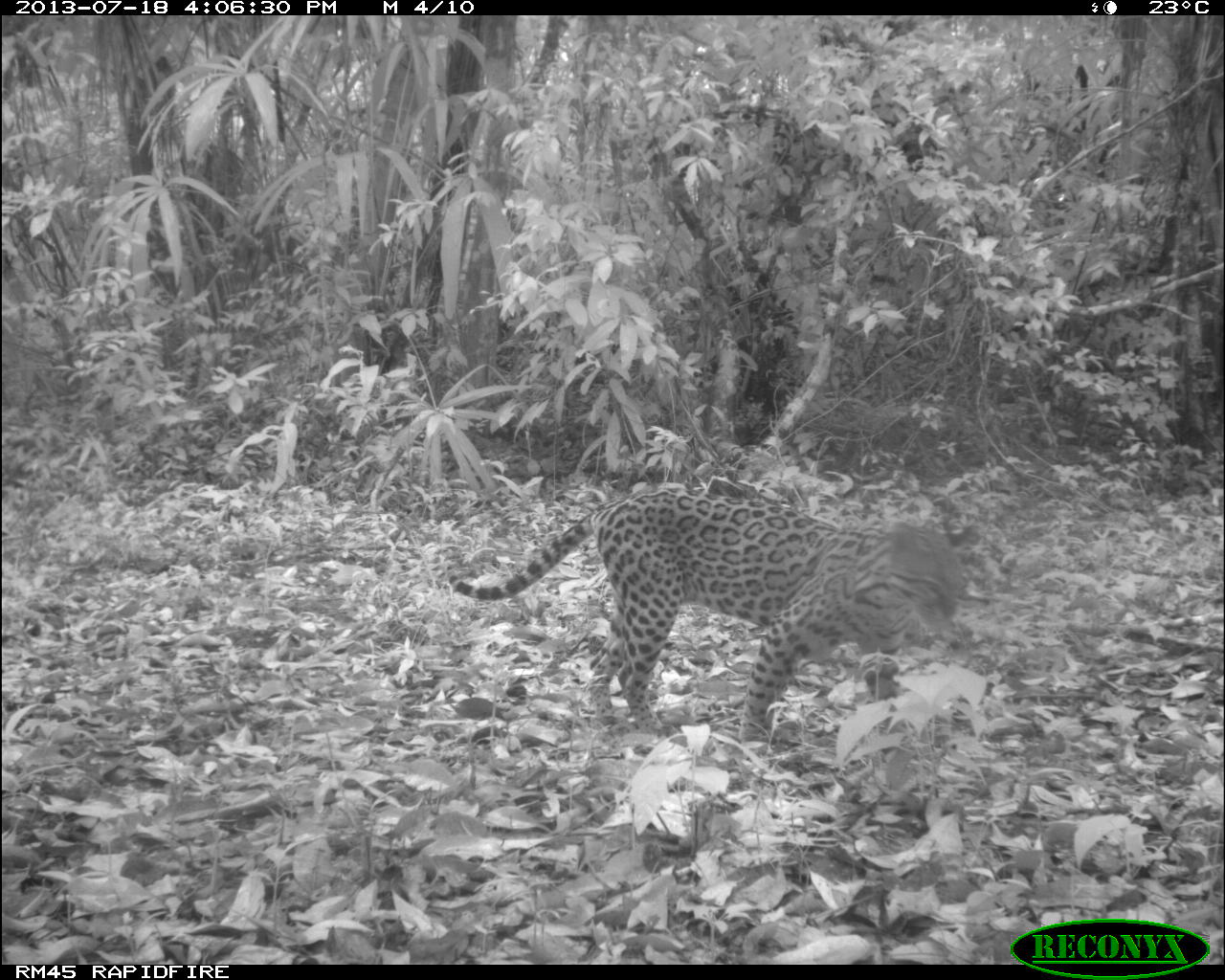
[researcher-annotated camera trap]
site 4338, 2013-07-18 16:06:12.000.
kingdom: Animalia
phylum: Chordata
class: Mammalia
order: Carnivora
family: Felidae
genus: Leopardus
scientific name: Leopardus pardalis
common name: ocelot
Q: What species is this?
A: Leopardus pardalis (ocelot).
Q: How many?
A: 1.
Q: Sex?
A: Female.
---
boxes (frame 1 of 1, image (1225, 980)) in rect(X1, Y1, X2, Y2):
leopardus pardalis: rect(439, 483, 973, 759)